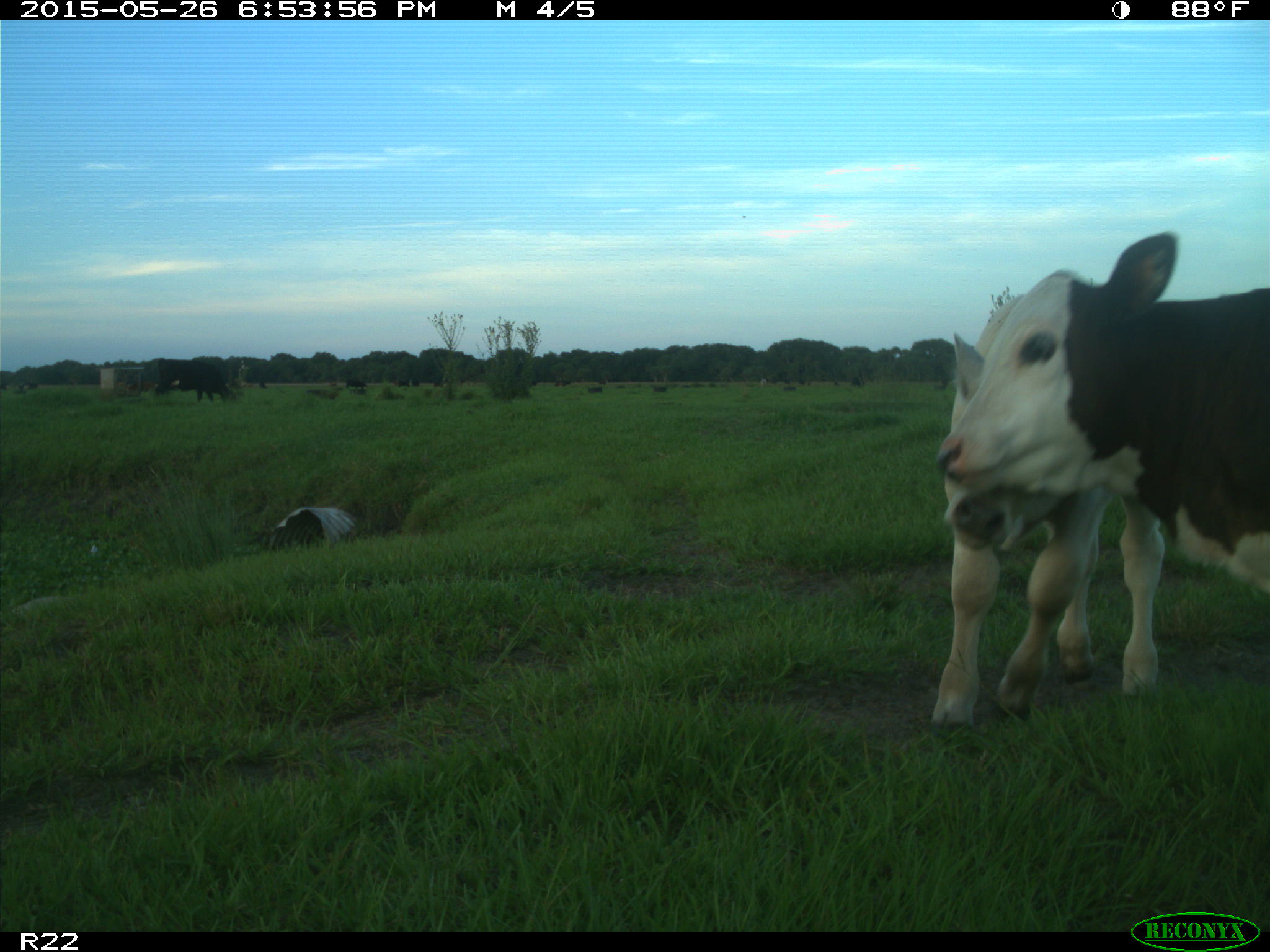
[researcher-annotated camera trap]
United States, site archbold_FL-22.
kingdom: Animalia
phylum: Chordata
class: Mammalia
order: Artiodactyla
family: Bovidae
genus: Bos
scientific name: Bos taurus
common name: domestic cow